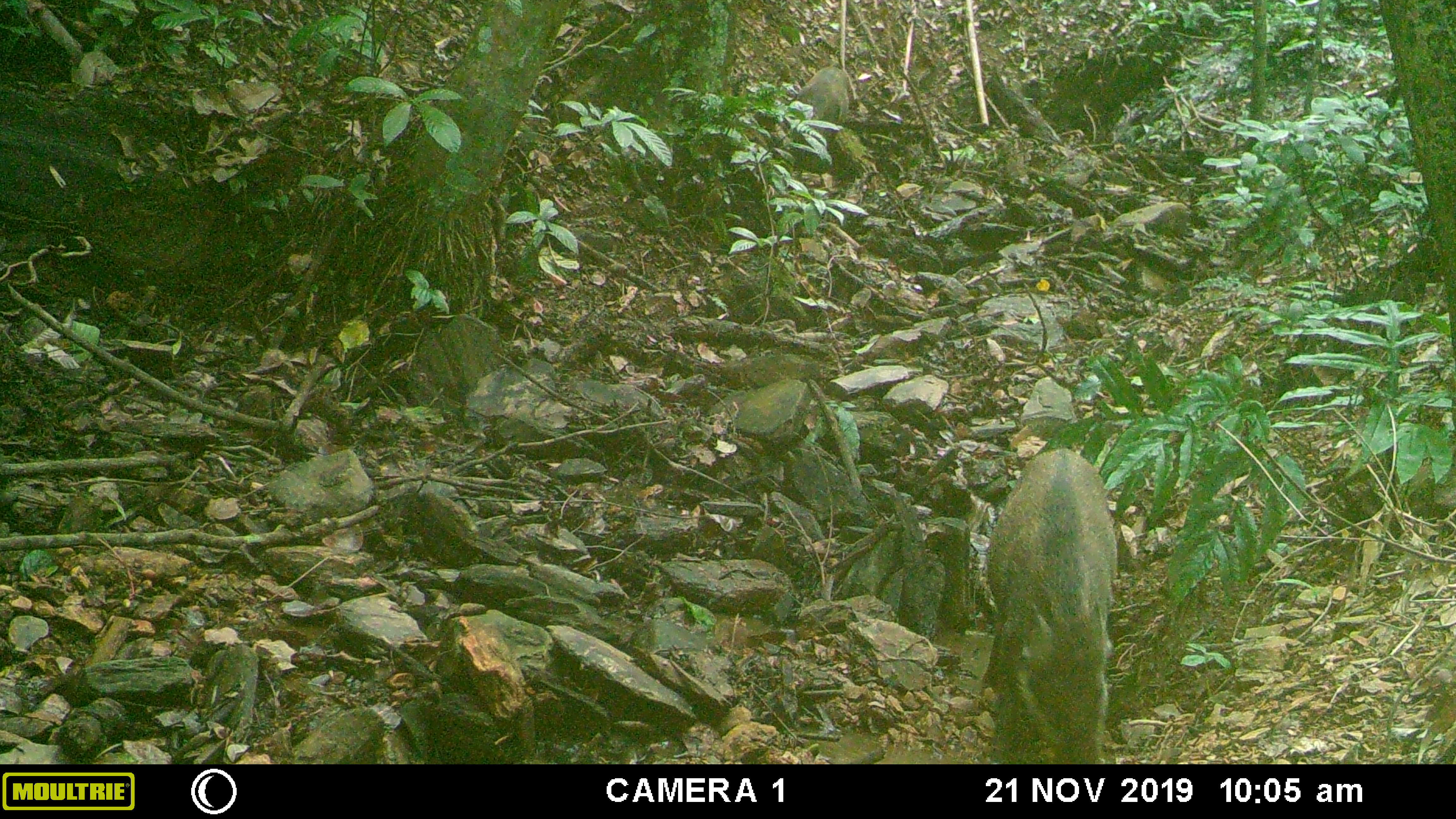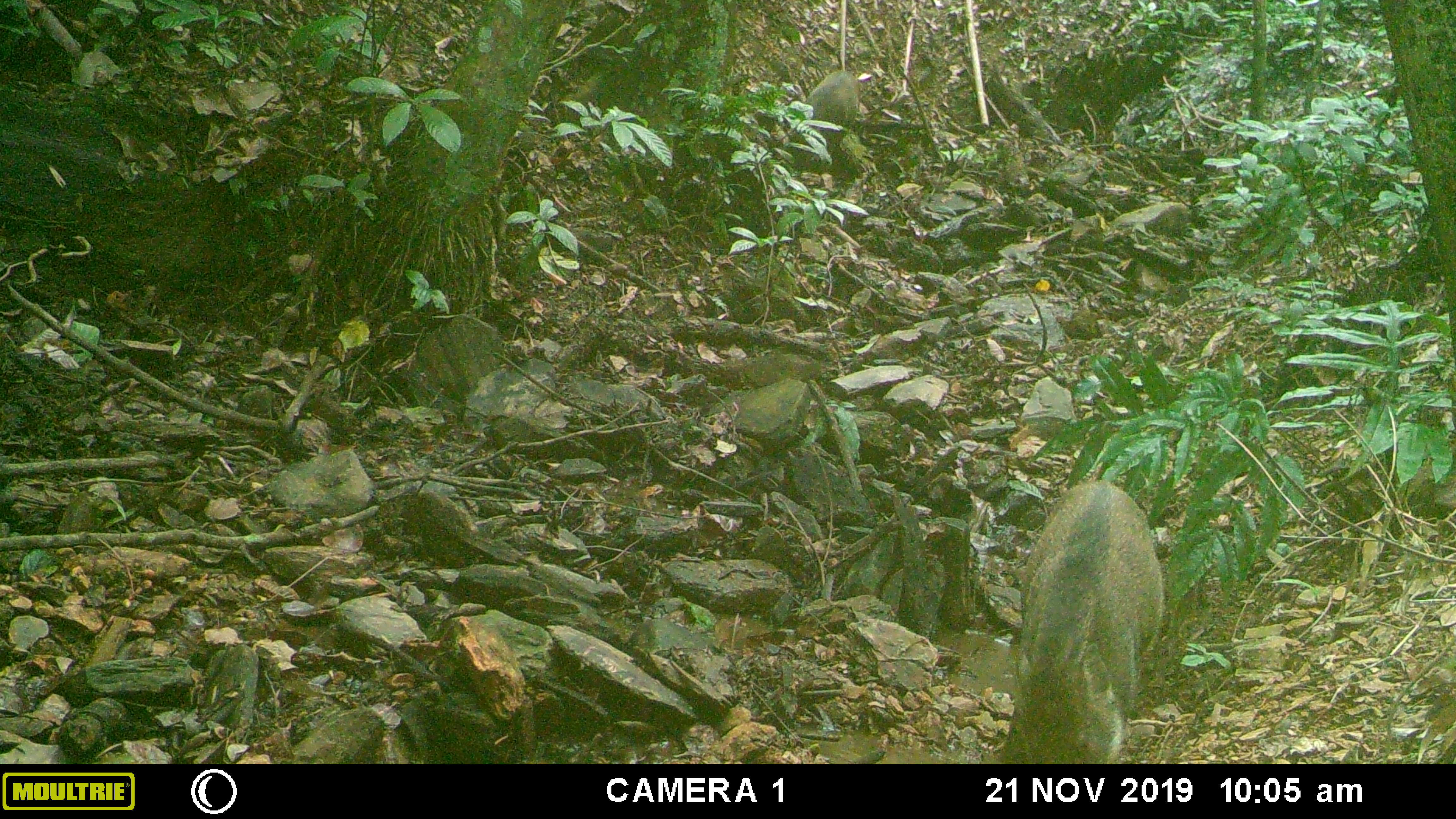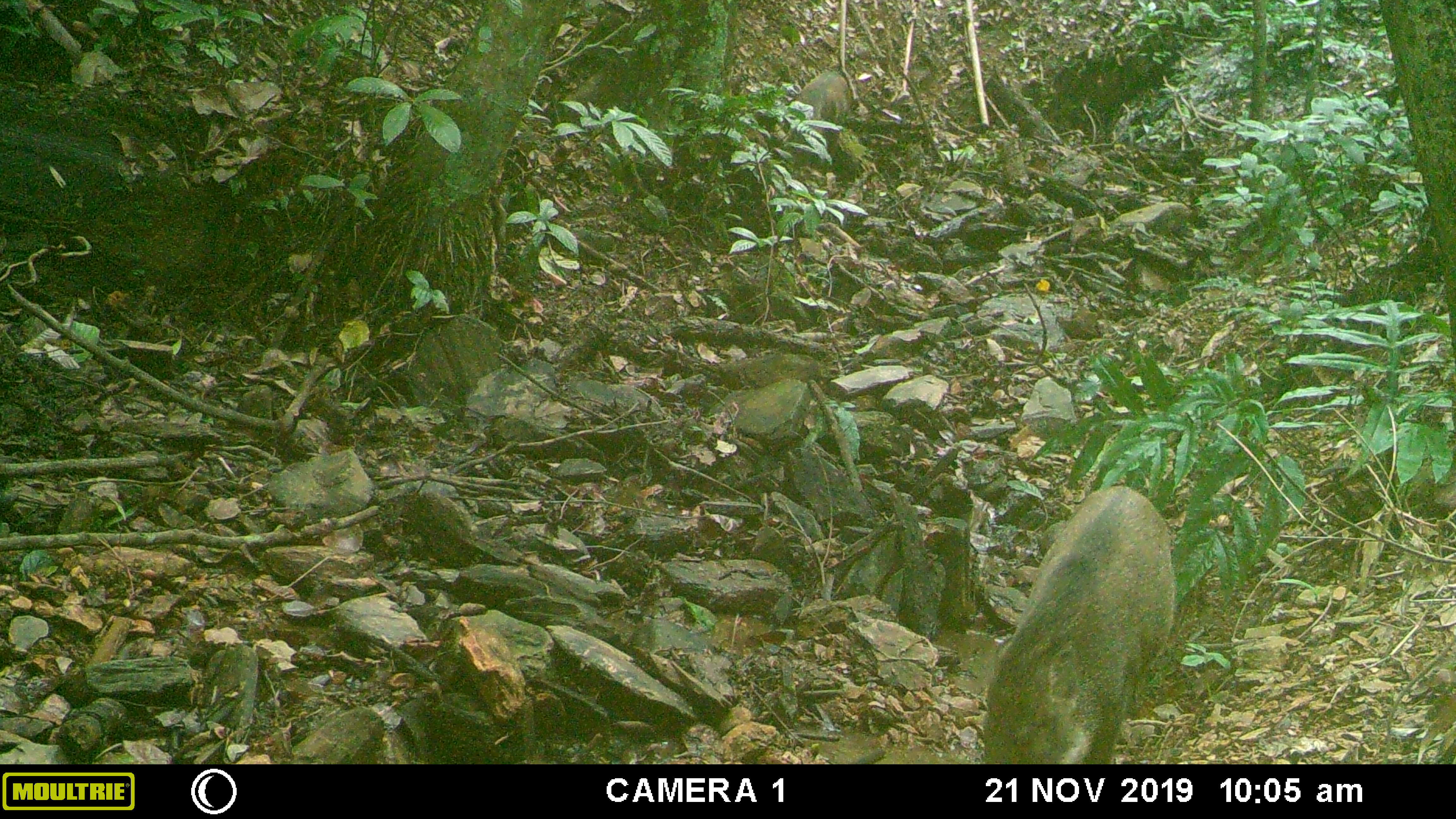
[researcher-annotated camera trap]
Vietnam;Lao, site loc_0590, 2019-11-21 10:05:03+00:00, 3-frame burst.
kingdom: Animalia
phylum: Chordata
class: Mammalia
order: Artiodactyla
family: Suidae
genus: Sus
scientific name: Sus scrofa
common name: eurasian wild pig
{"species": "eurasian wild pig (Sus scrofa)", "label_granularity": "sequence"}